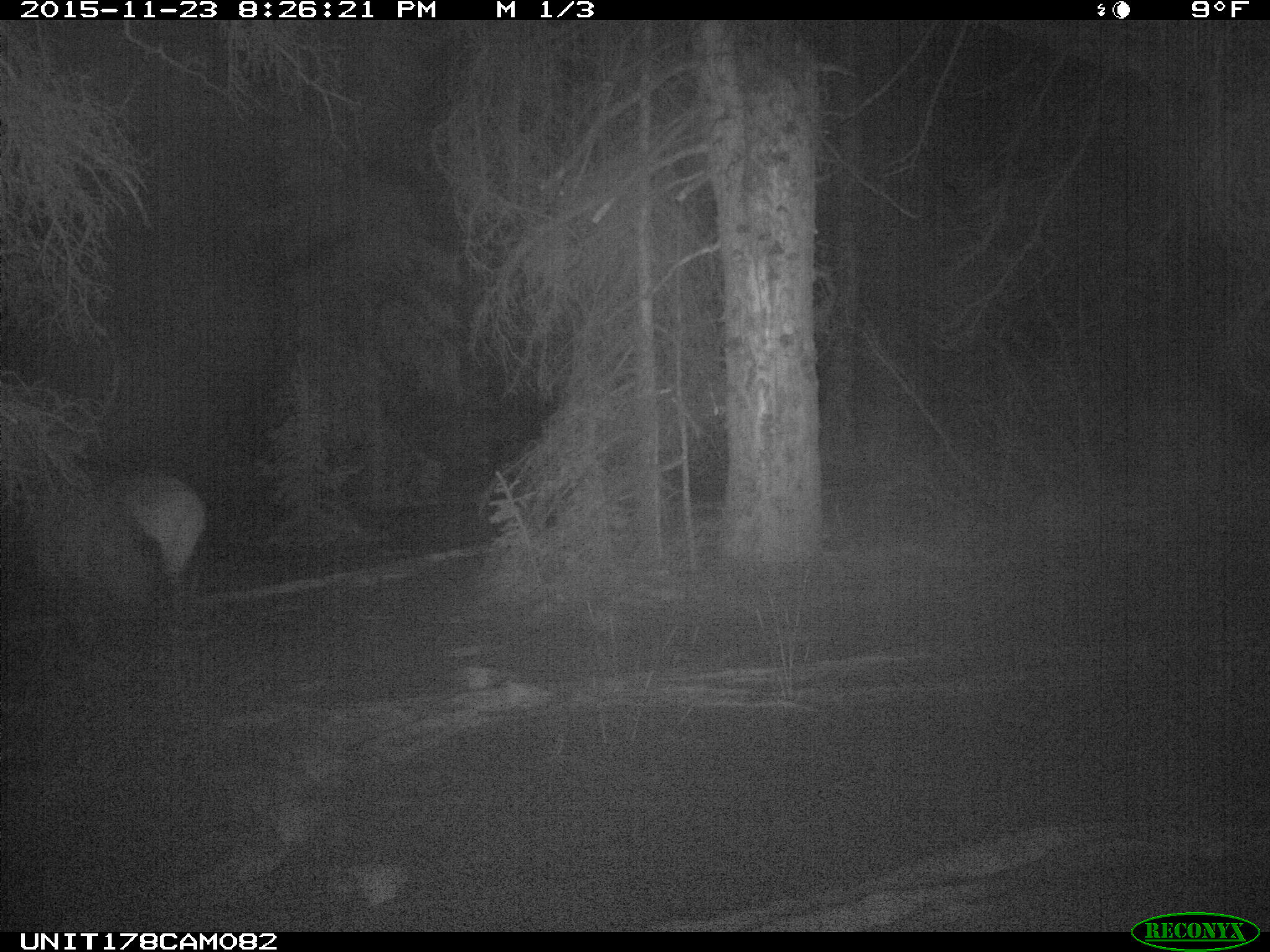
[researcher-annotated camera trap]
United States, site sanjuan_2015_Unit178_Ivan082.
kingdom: Animalia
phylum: Chordata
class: Mammalia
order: Artiodactyla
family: Cervidae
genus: Cervus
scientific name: Cervus elaphus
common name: red deer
Cervus elaphus (red deer).